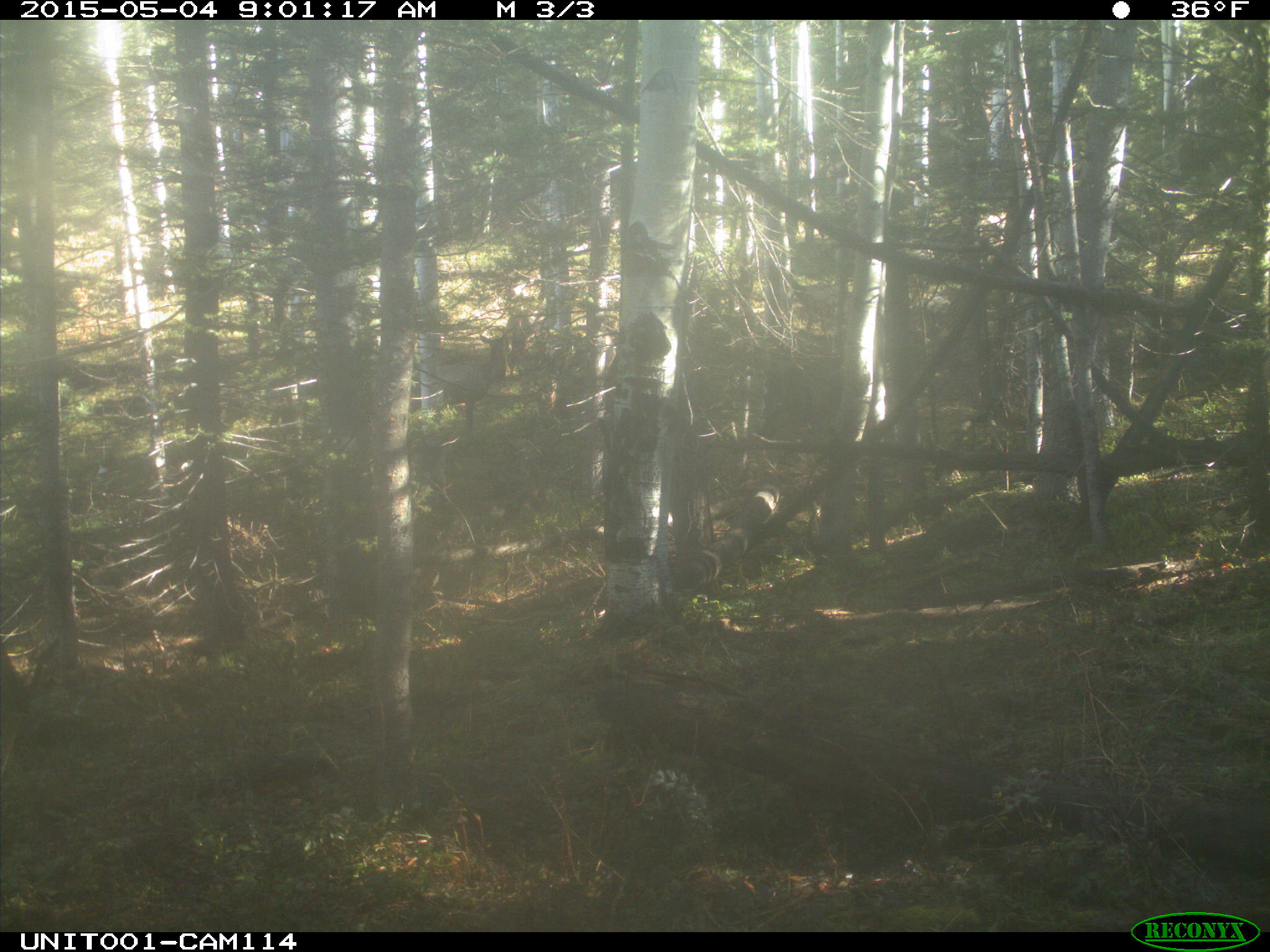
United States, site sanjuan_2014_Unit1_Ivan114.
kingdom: Animalia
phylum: Chordata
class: Mammalia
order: Artiodactyla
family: Cervidae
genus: Cervus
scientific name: Cervus elaphus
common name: red deer